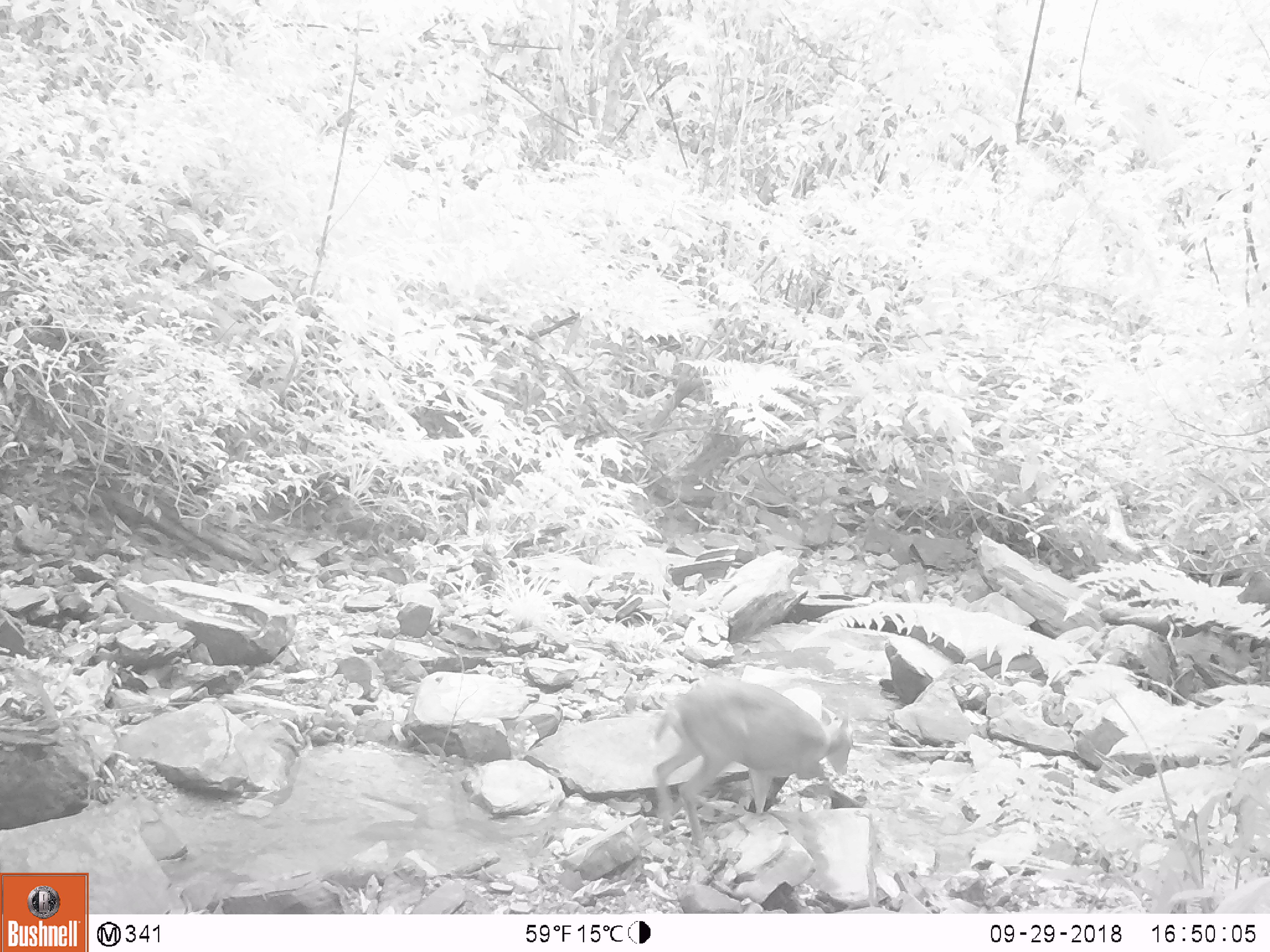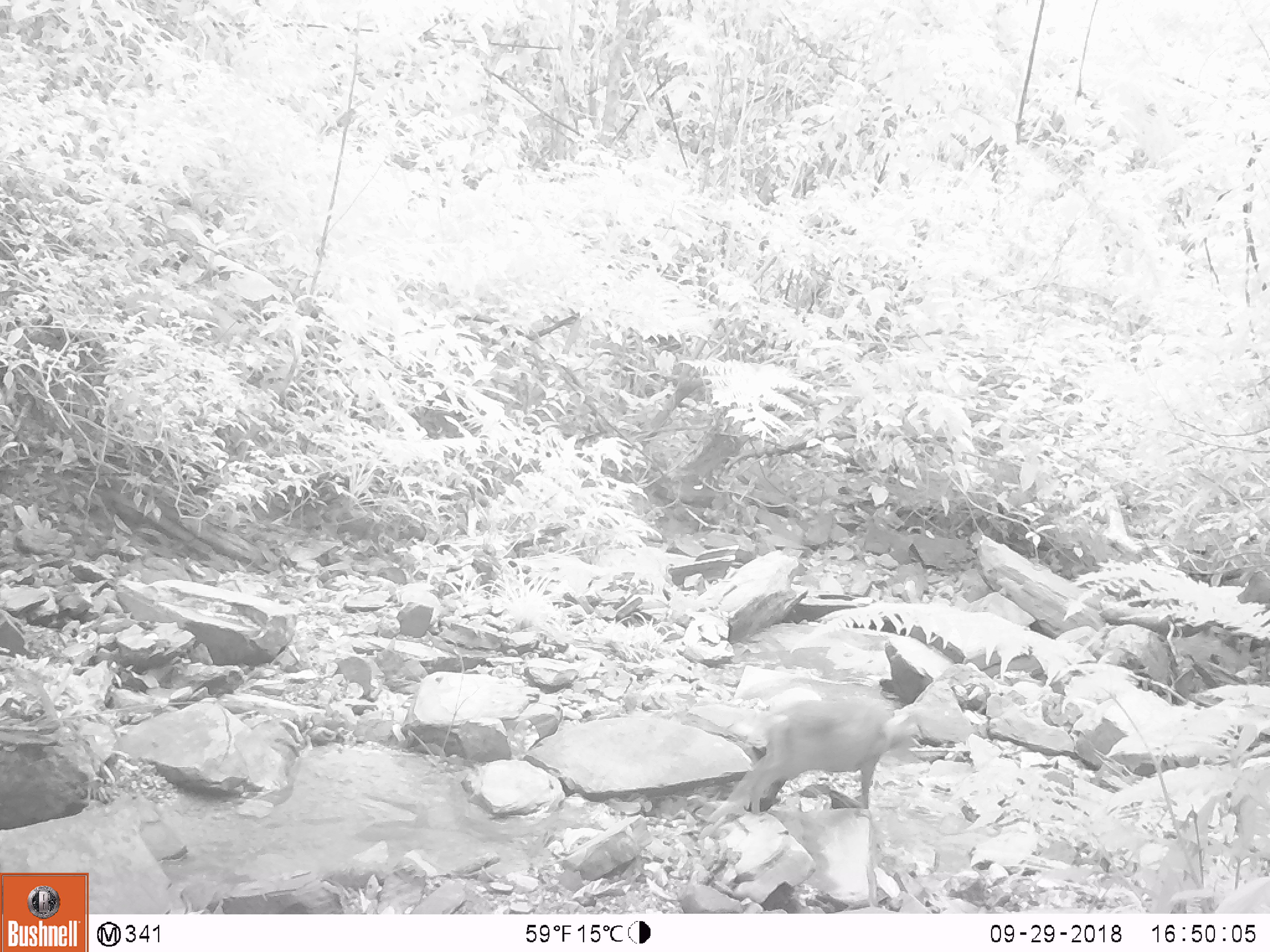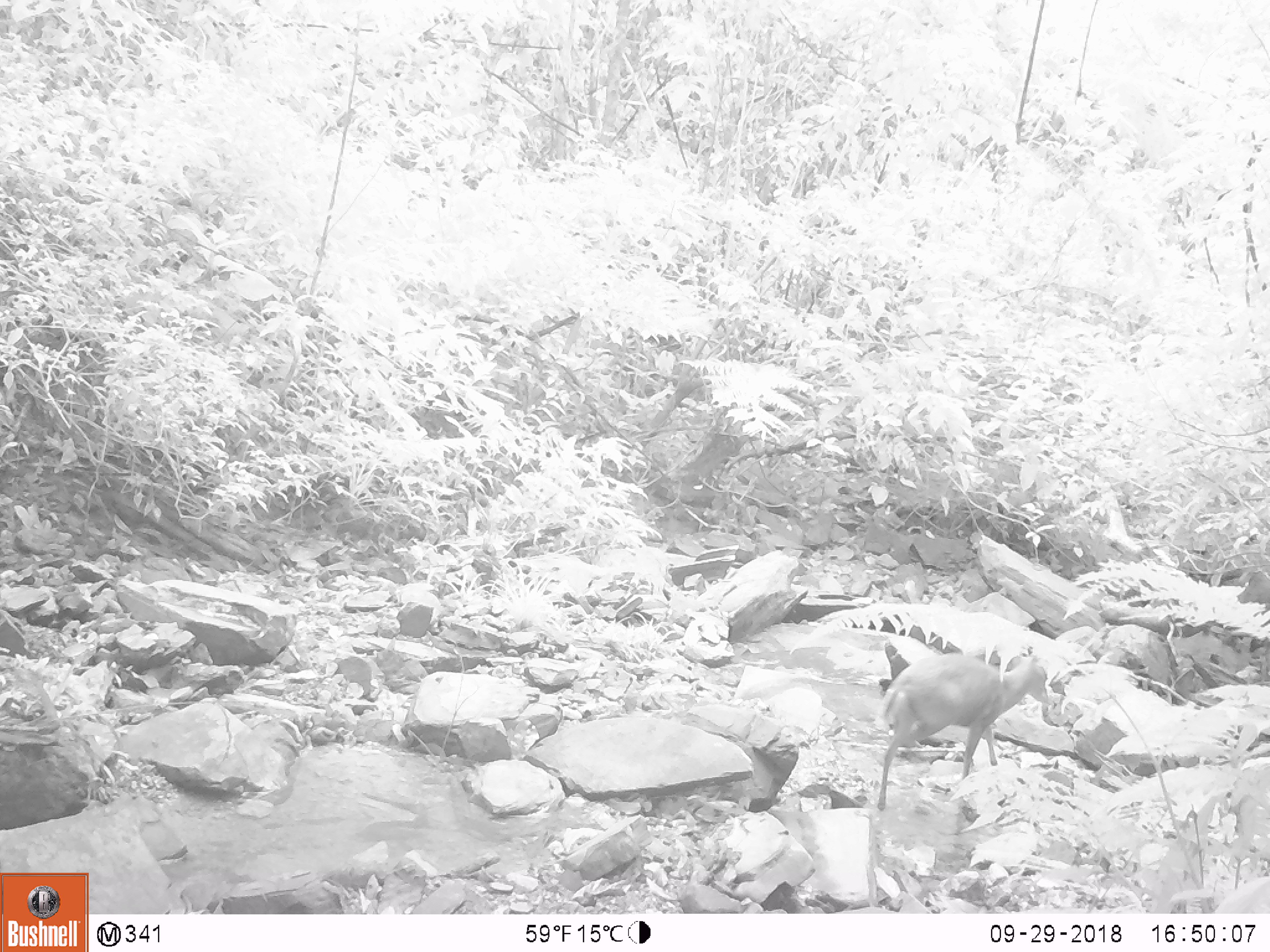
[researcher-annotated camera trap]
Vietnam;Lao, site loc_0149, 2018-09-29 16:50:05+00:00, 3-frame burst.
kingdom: Animalia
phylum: Chordata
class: Mammalia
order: Artiodactyla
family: Cervidae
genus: Muntiacus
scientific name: Muntiacus rooseveltorum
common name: roosevelt's muntjac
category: roosevelts muntjac group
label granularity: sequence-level